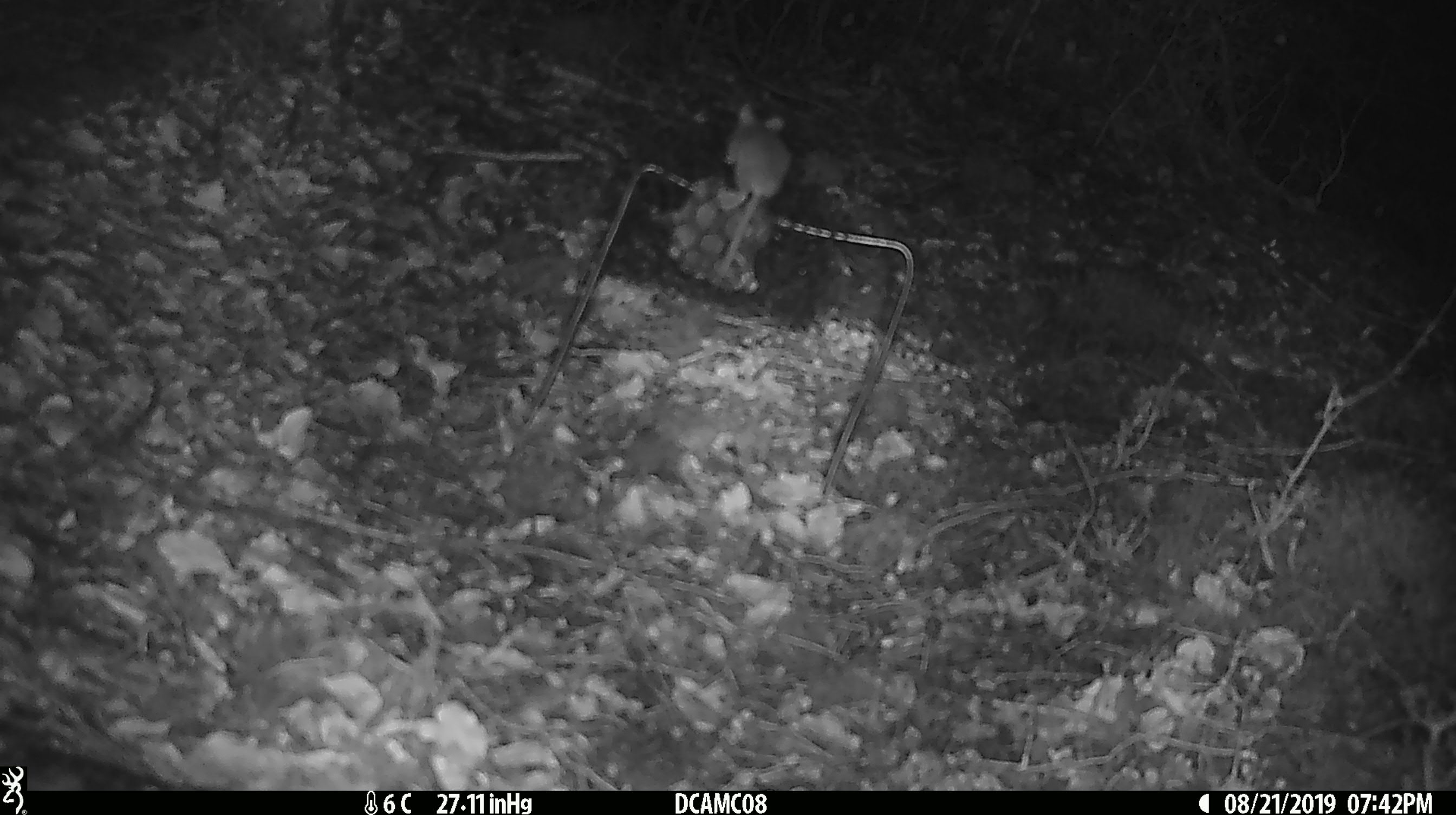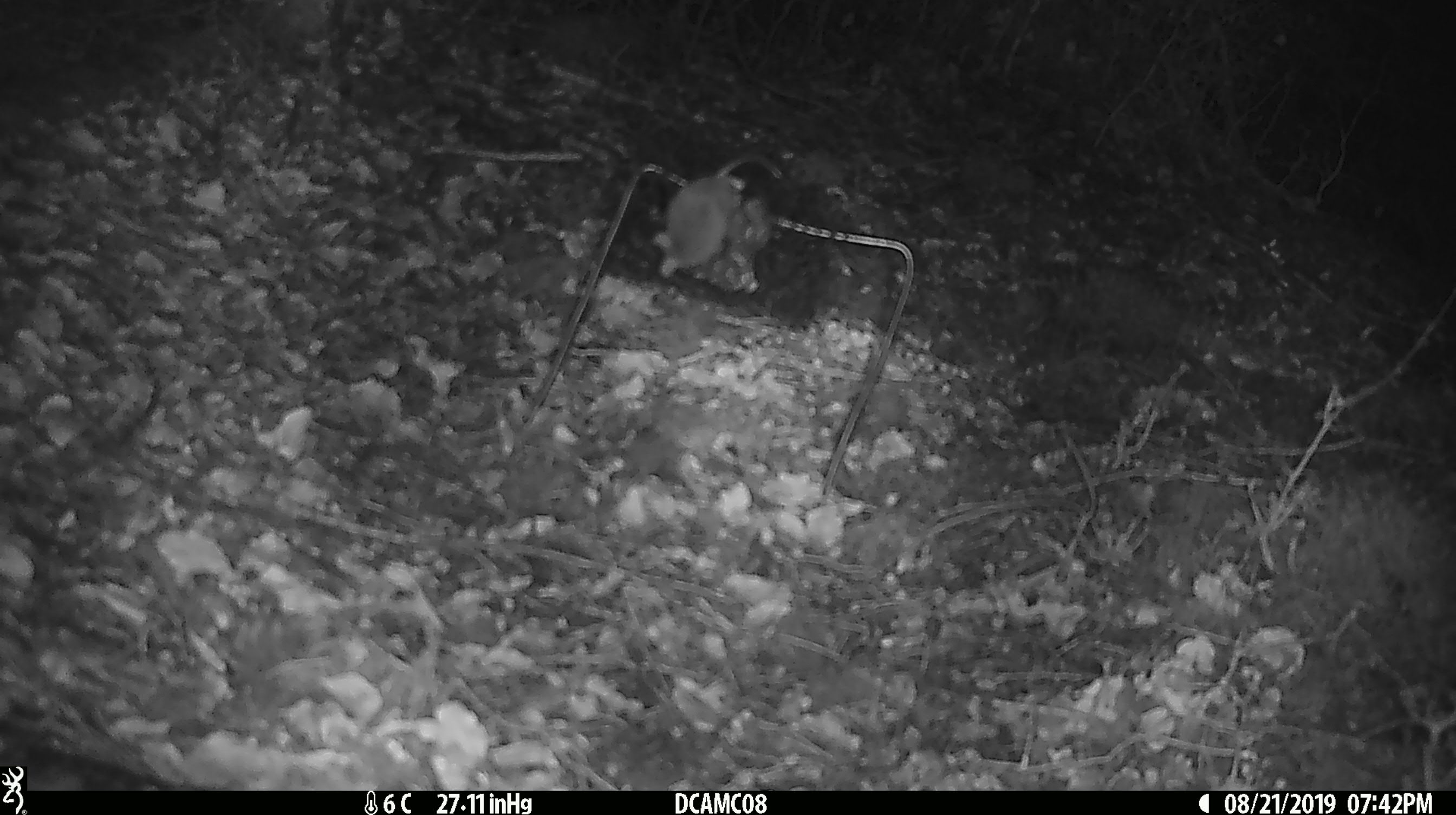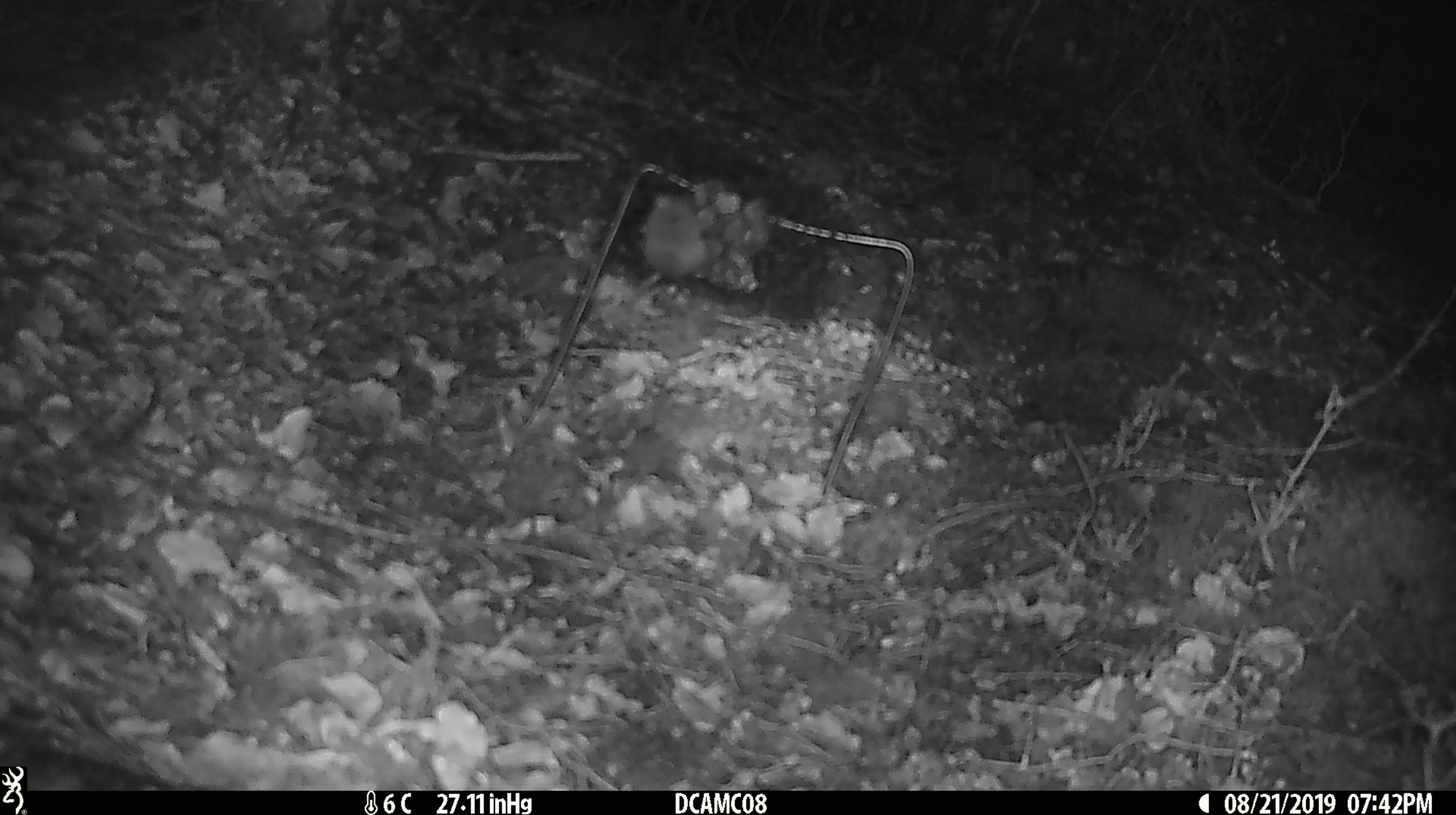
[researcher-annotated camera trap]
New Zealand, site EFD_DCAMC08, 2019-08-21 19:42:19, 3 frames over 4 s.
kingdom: Animalia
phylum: Chordata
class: Mammalia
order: Rodentia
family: Muridae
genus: Mus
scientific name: Mus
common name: mouse